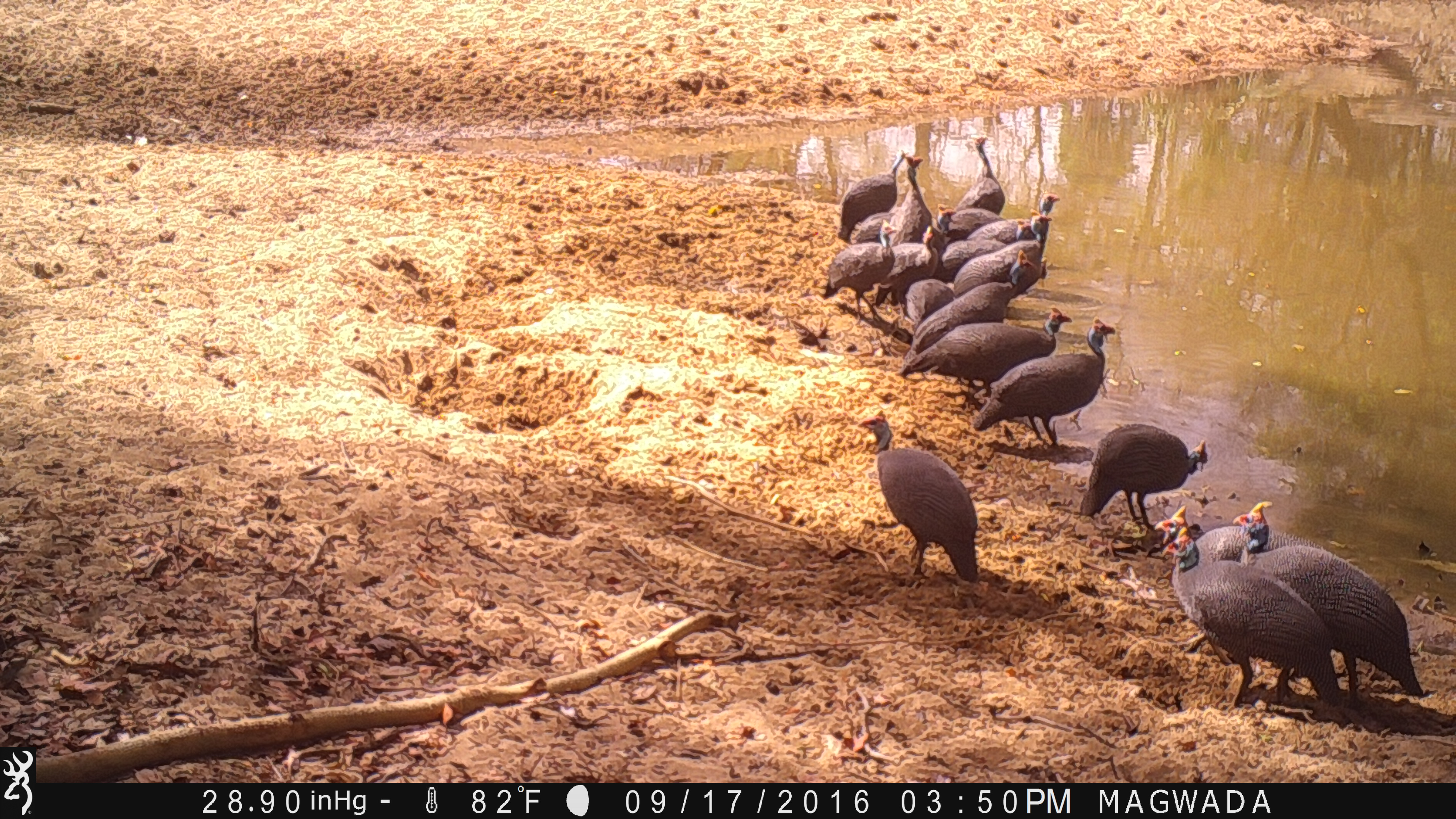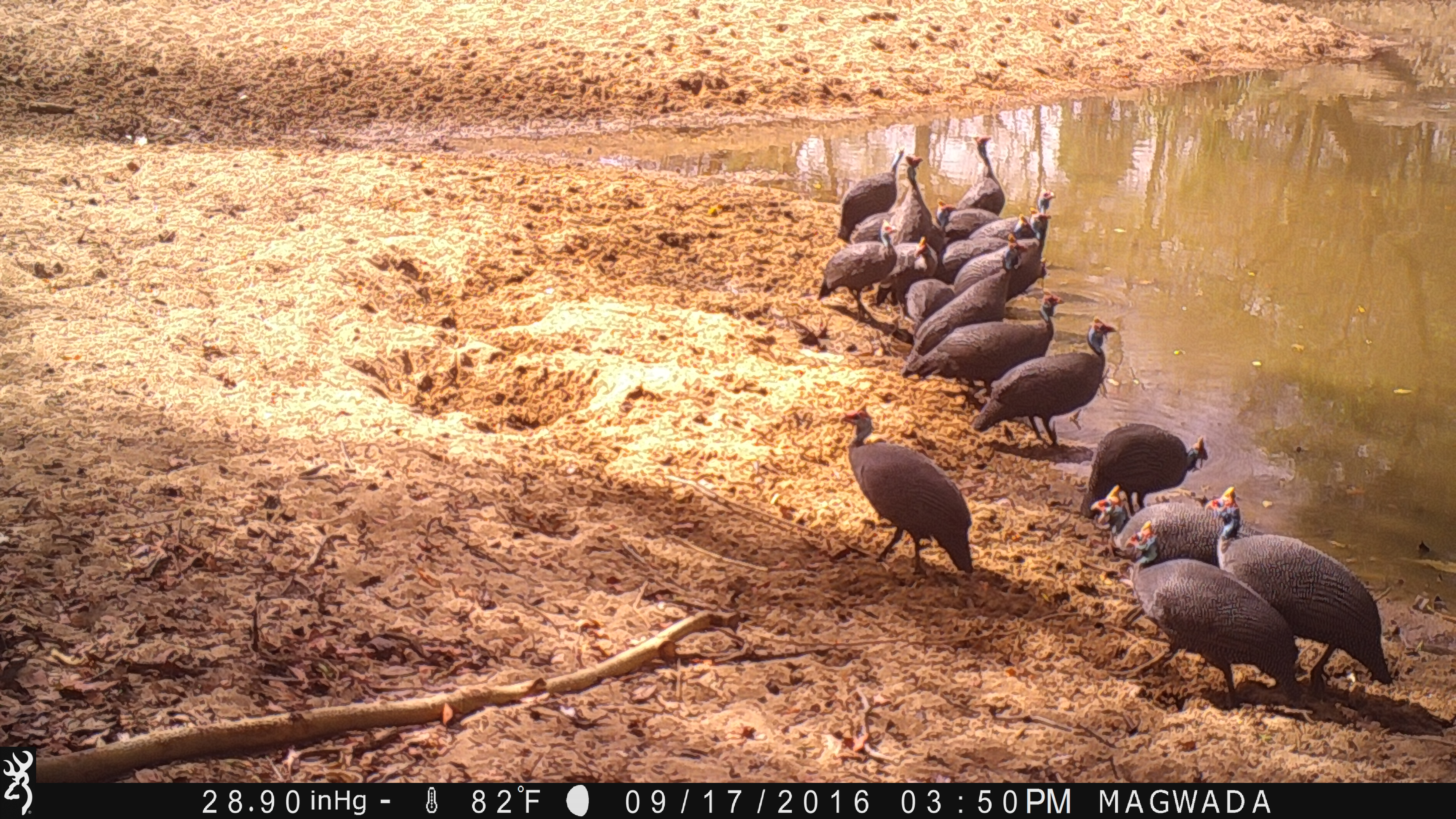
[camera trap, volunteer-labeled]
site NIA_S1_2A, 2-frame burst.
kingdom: Animalia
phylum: Chordata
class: Aves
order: Galliformes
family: Numididae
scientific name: Numididae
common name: guineafowl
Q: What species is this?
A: Guineafowl (Numididae).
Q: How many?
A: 11-50.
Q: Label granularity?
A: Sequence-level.